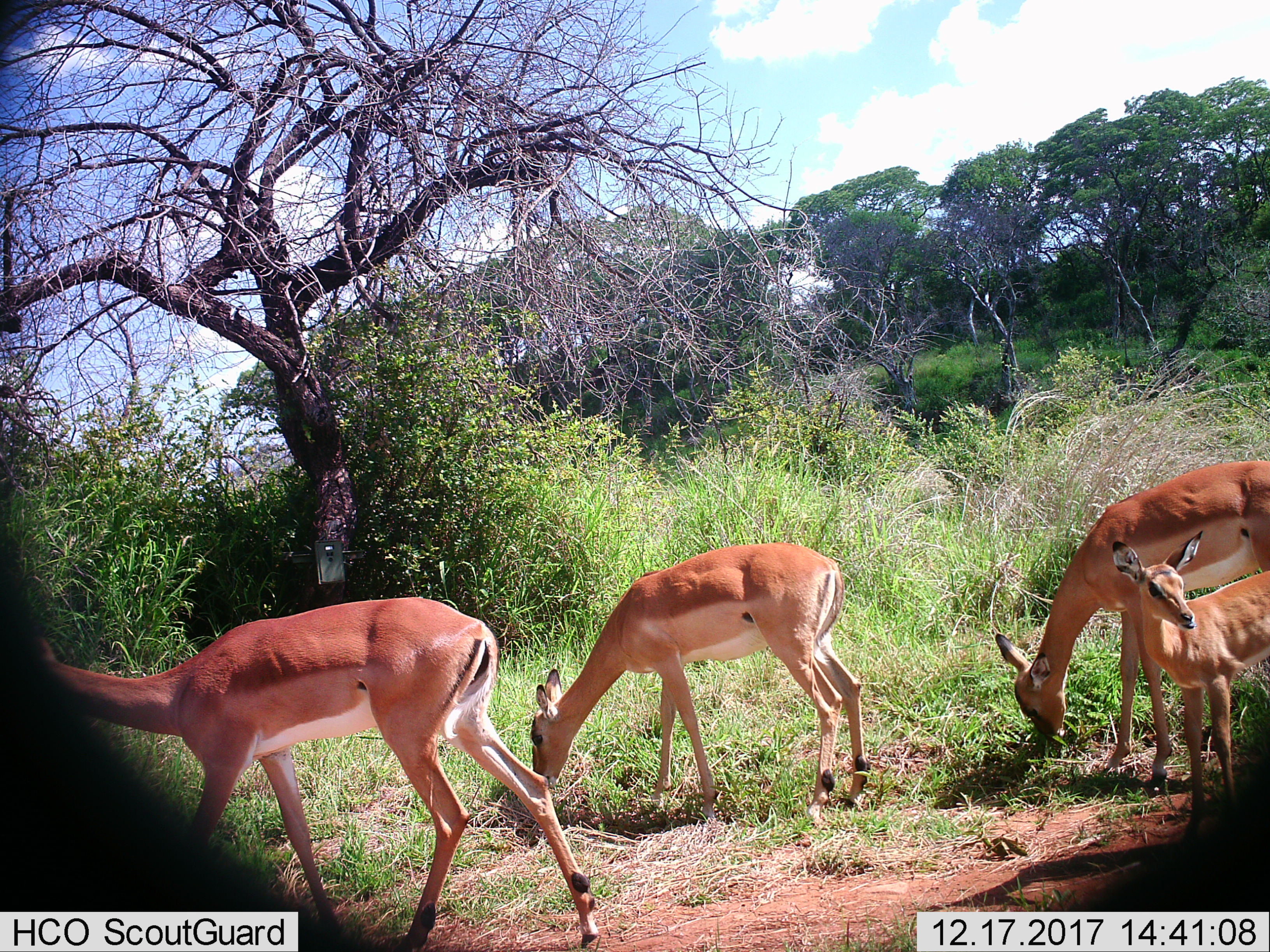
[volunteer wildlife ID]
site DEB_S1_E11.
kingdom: Animalia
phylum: Chordata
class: Mammalia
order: Artiodactyla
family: Bovidae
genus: Aepyceros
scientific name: Aepyceros melampus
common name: impala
Impala (Aepyceros melampus), count 4. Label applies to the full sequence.